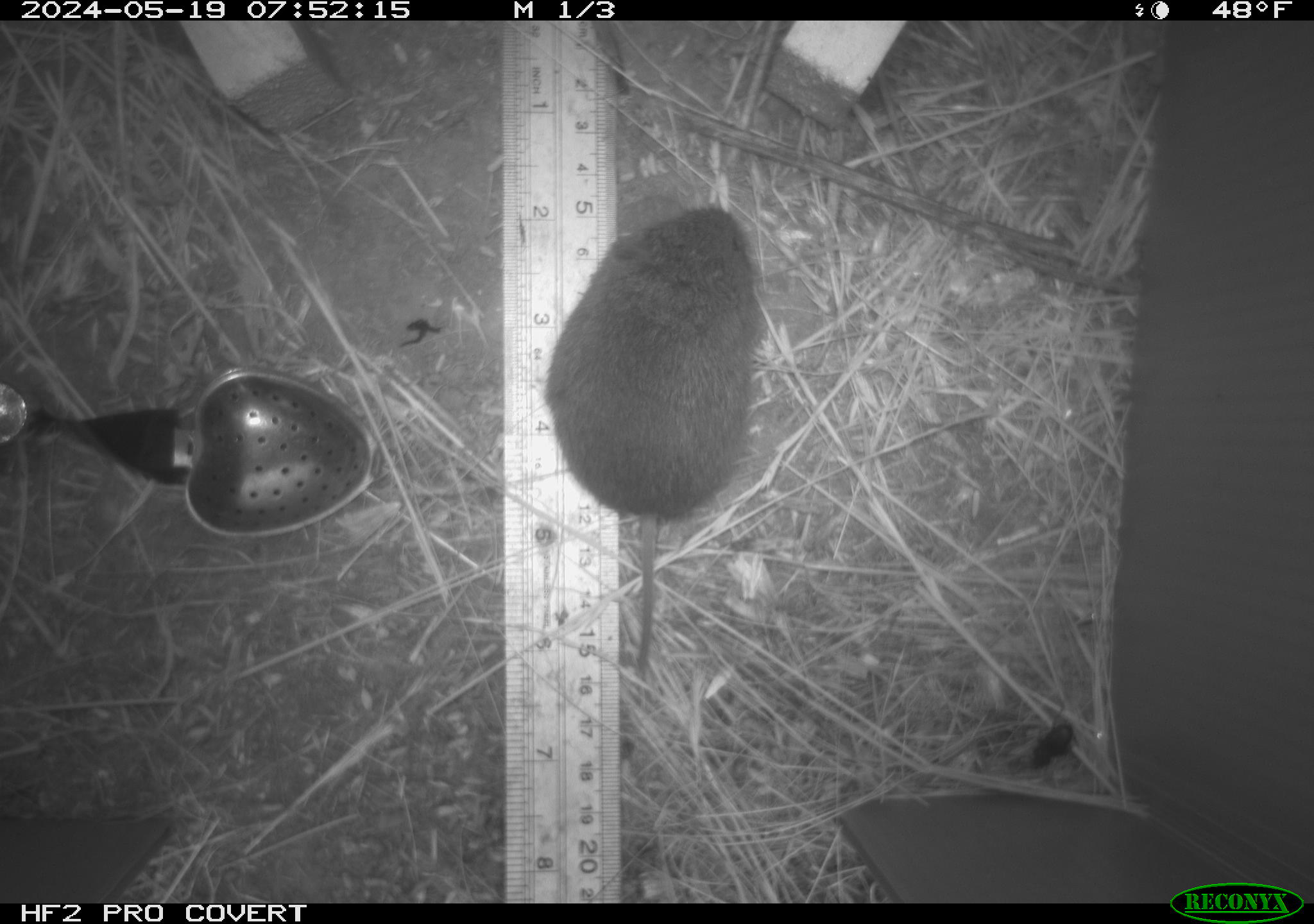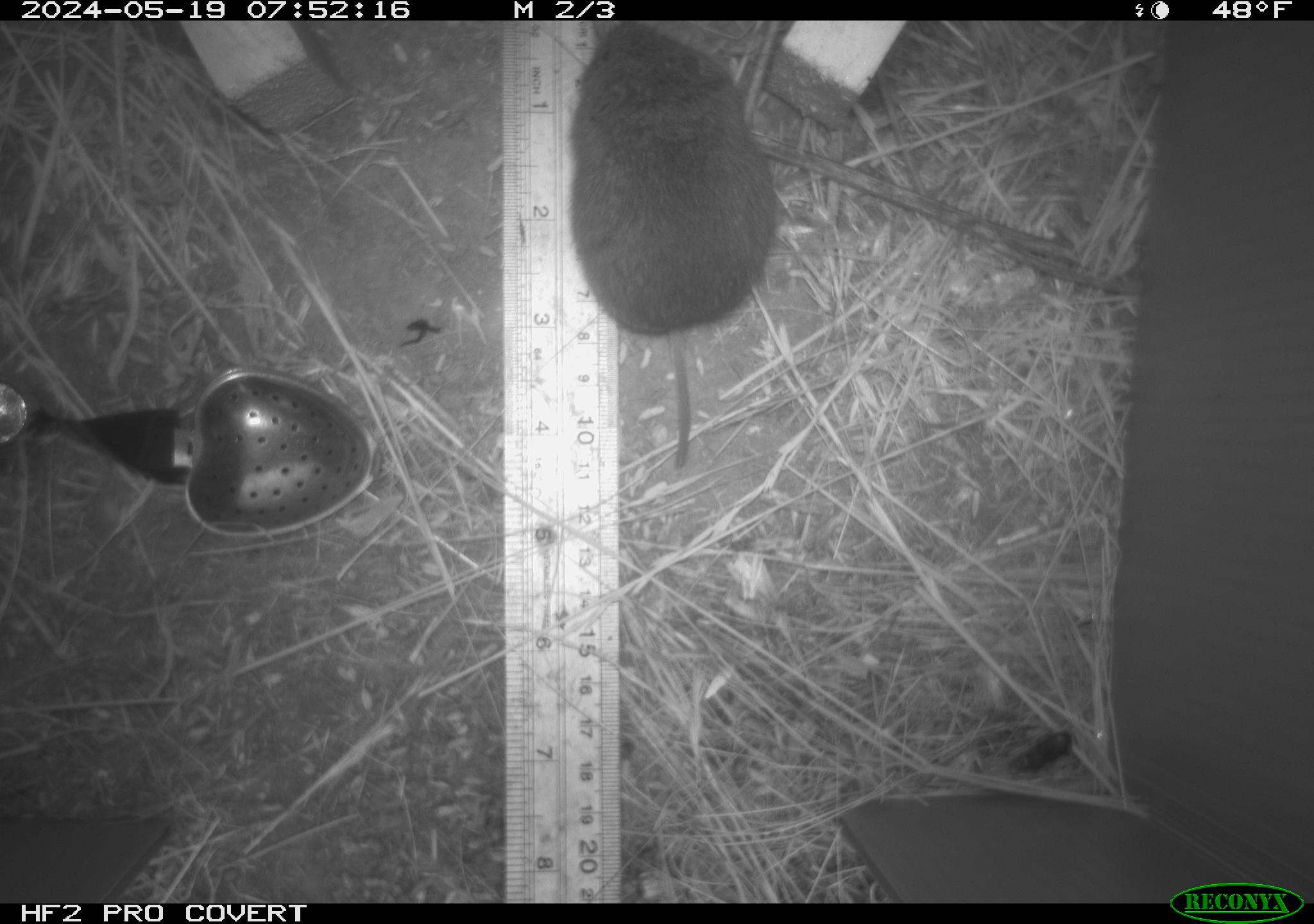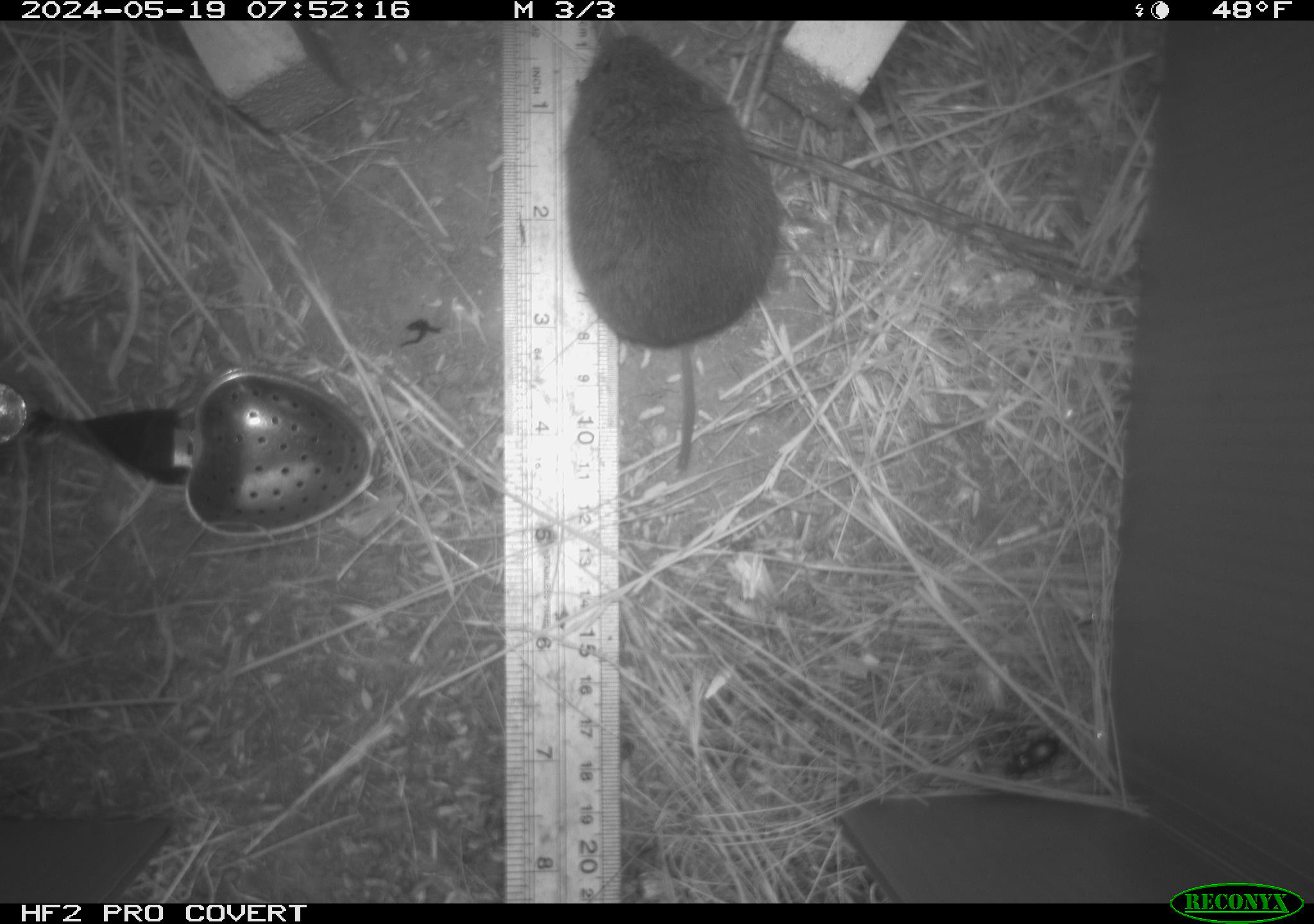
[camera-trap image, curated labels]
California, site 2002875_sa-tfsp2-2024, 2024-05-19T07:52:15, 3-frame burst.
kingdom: Animalia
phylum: Chordata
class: Mammalia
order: Rodentia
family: Cricetidae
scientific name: Arvicolinae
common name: voles, lemmings, and muskrats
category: arvicolinae subfamily